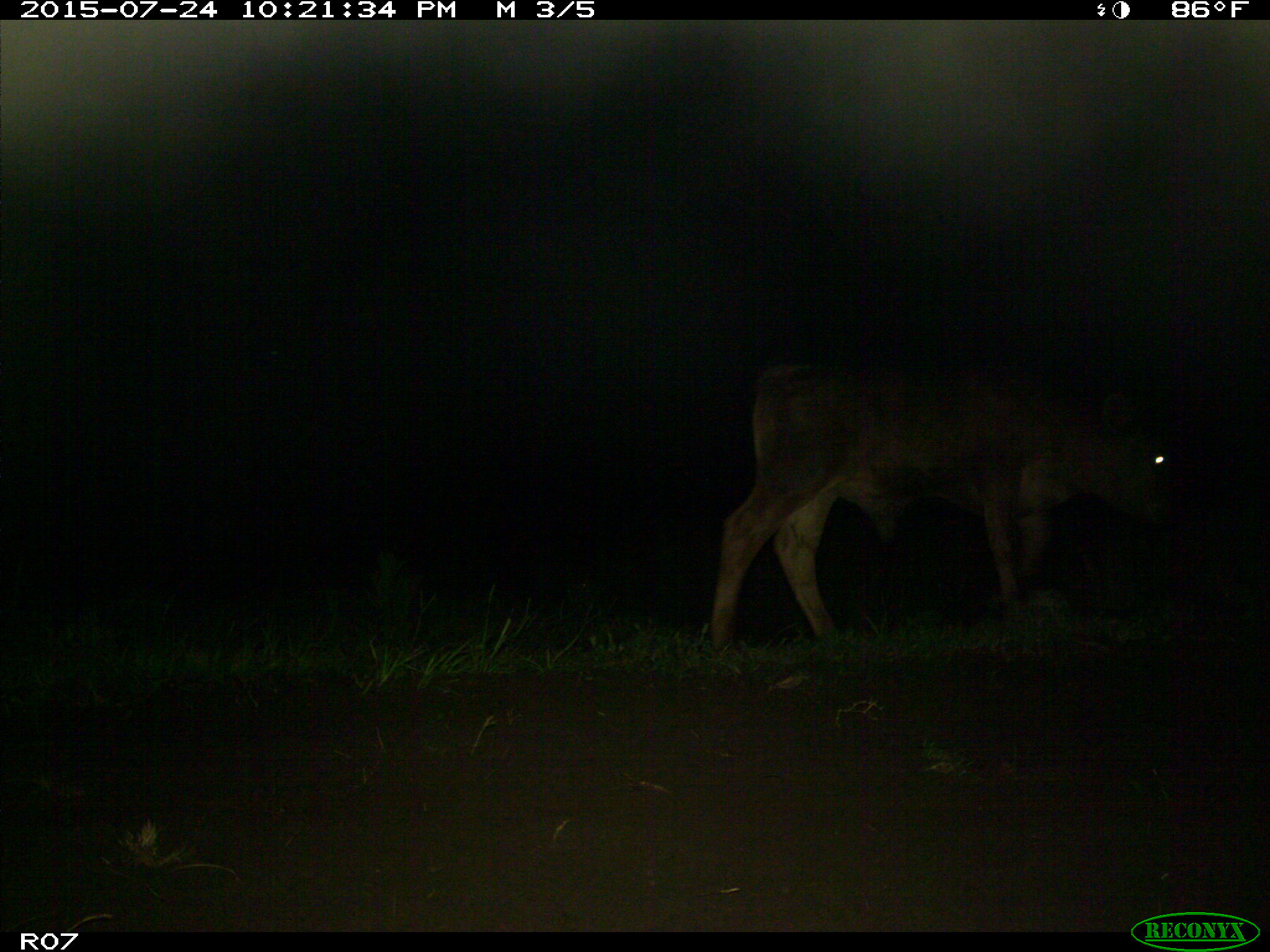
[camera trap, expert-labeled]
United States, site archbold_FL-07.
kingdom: Animalia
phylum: Chordata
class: Mammalia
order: Artiodactyla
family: Bovidae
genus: Bos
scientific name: Bos taurus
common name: domestic cow